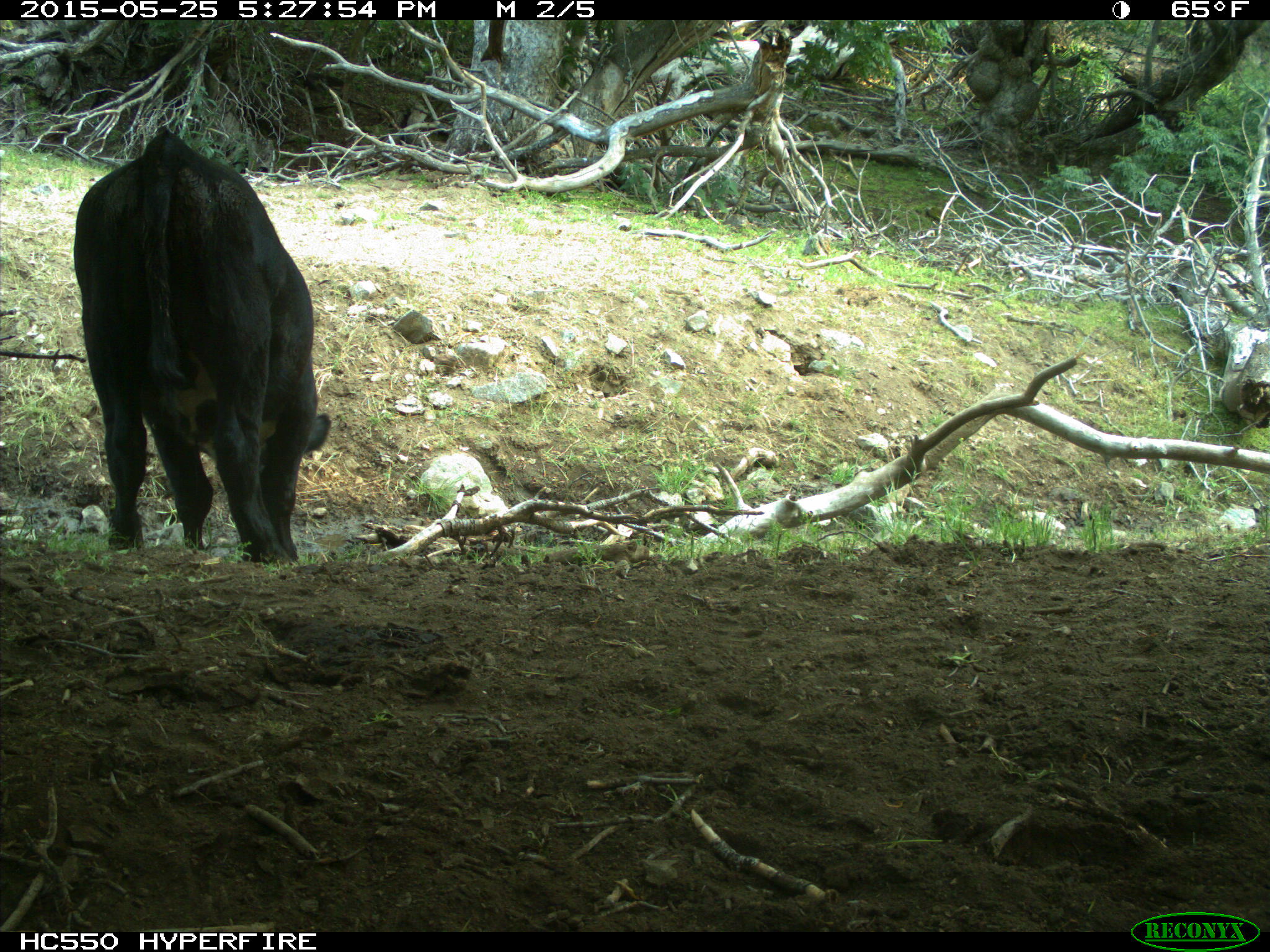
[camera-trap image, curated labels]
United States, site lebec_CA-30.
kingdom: Animalia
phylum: Chordata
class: Mammalia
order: Artiodactyla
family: Bovidae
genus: Bos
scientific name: Bos taurus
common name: domestic cow